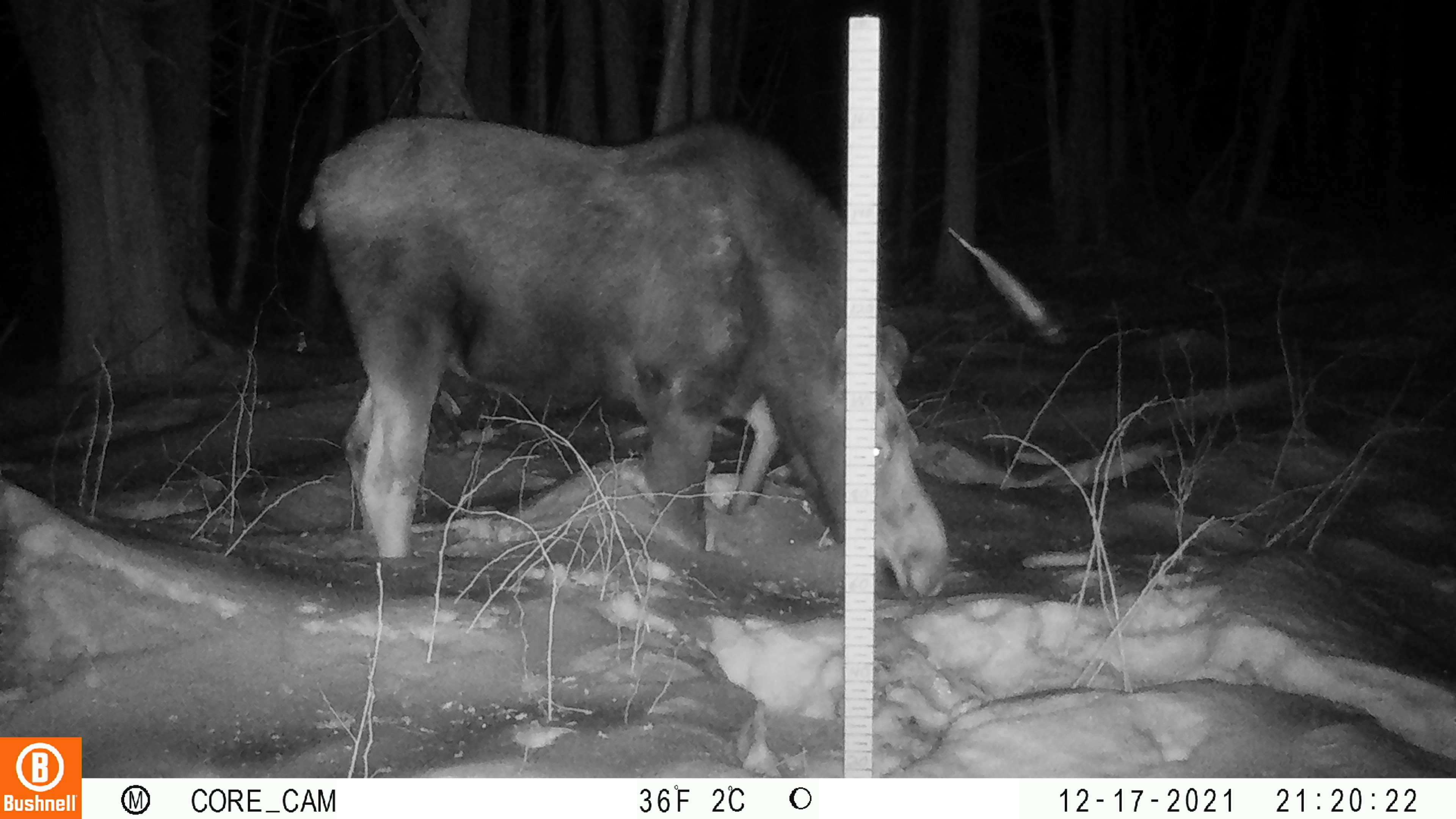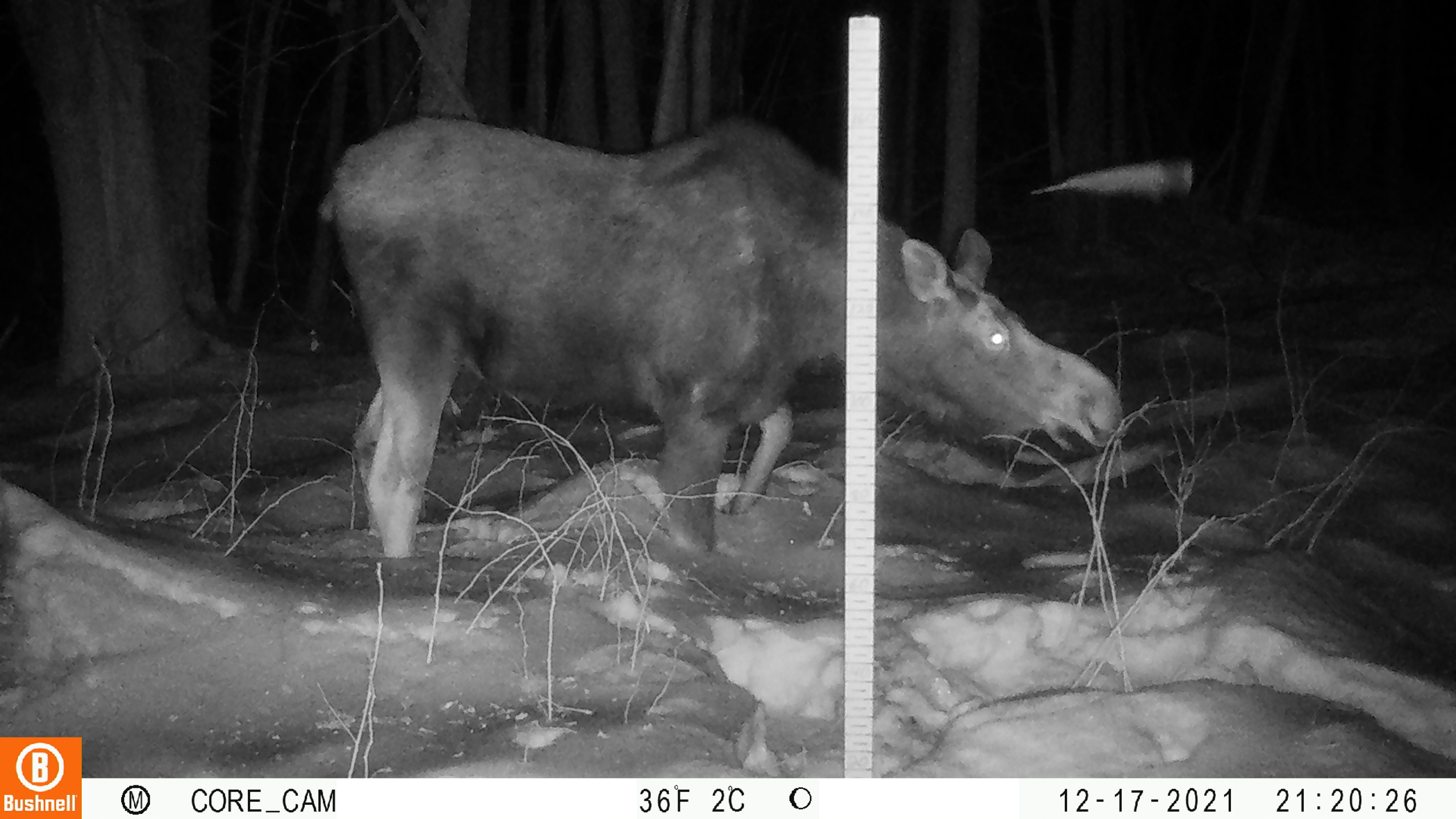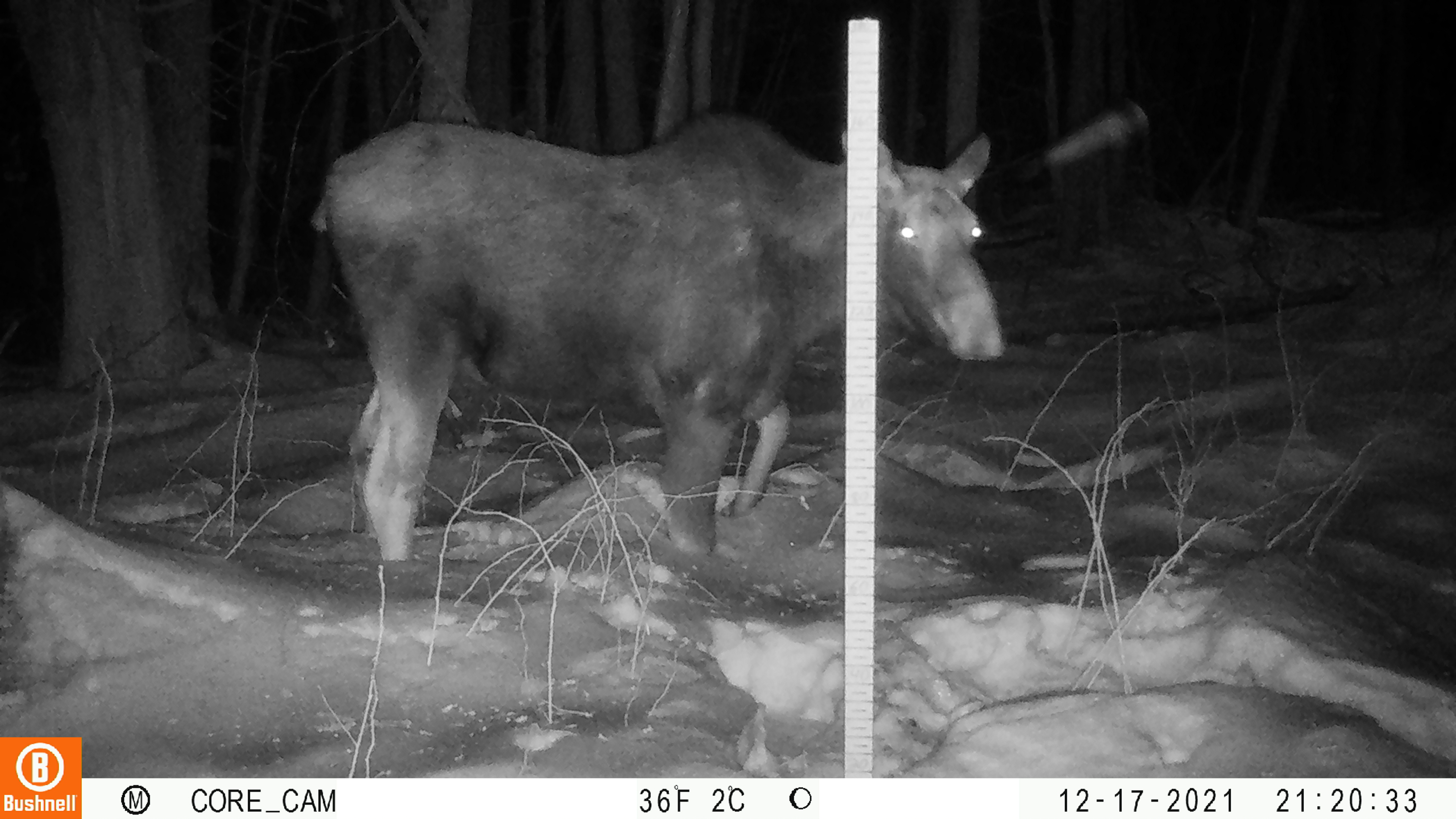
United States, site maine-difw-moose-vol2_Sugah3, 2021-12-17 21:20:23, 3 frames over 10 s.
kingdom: Animalia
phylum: Chordata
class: Mammalia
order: Artiodactyla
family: Cervidae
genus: Alces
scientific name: Alces alces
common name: moose